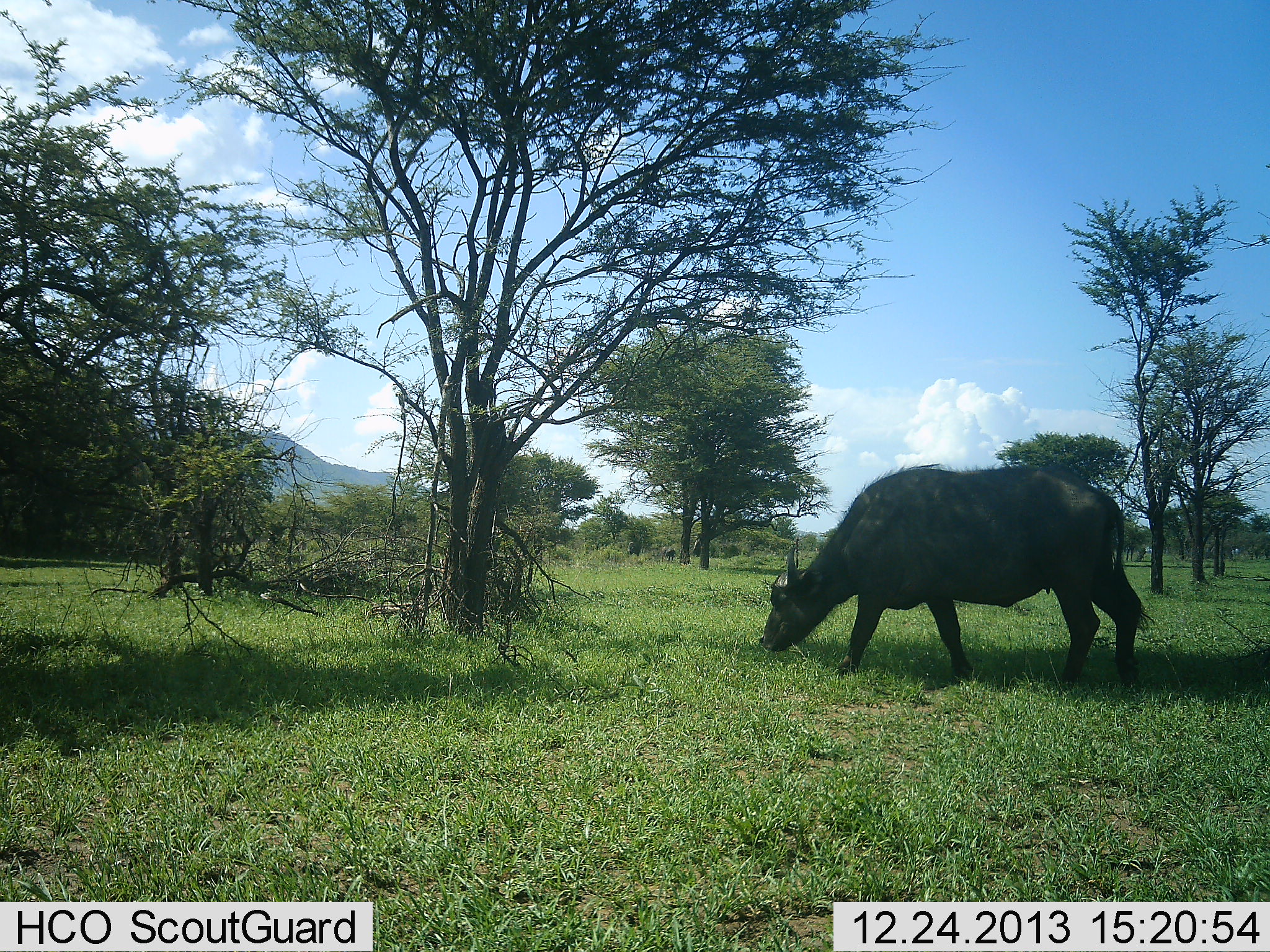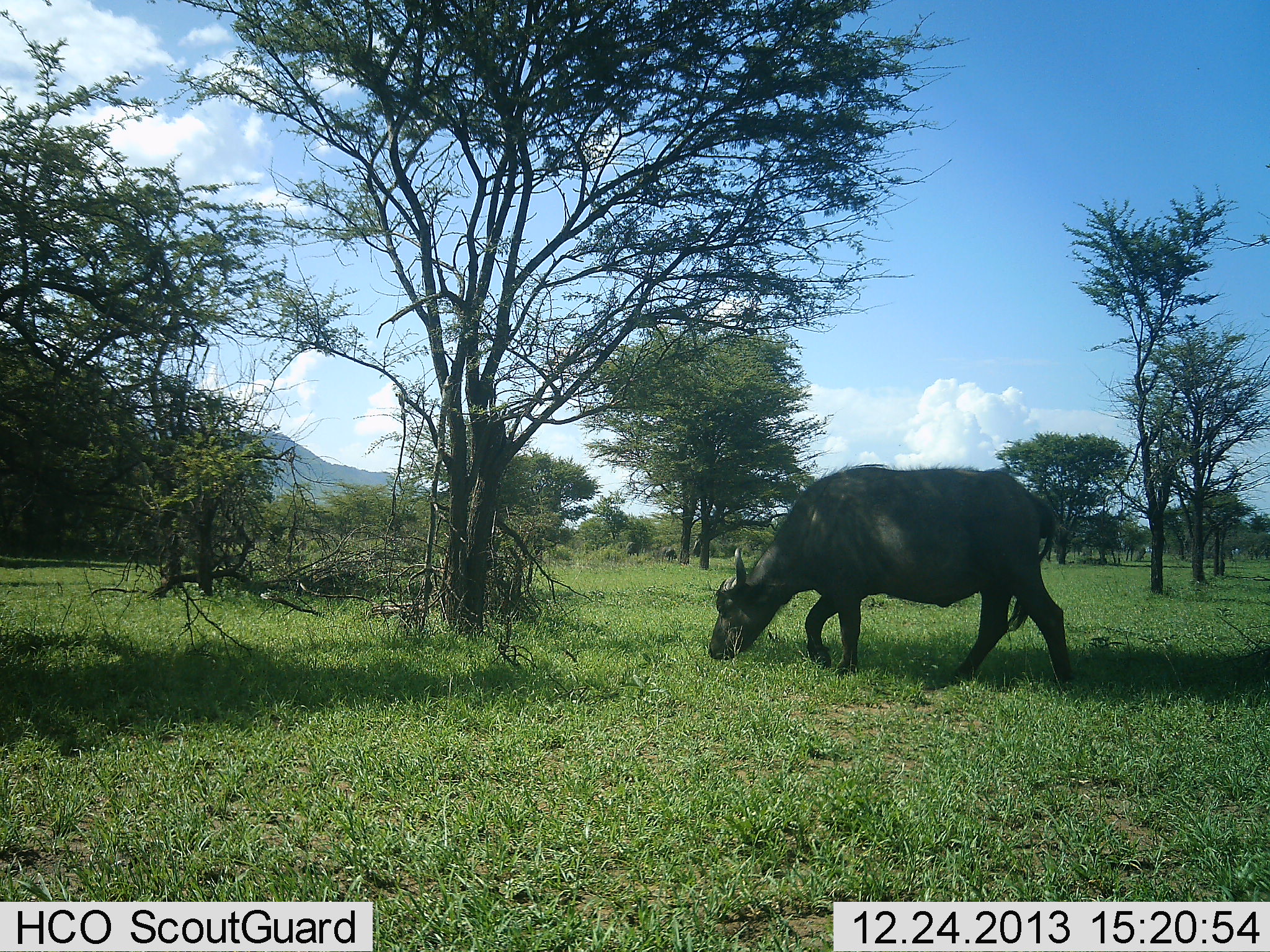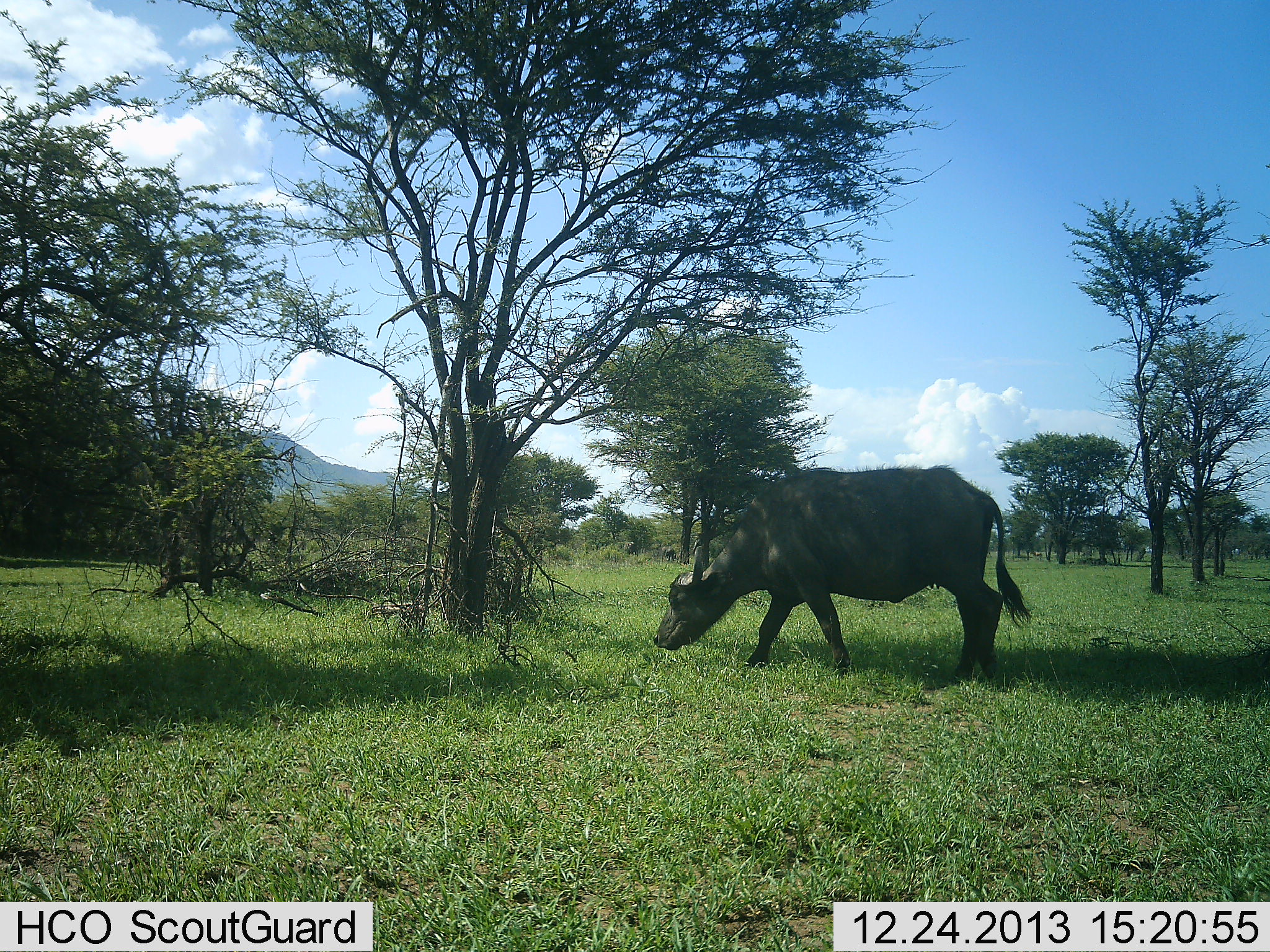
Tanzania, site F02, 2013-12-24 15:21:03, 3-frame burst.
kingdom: Animalia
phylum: Chordata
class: Mammalia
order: Artiodactyla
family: Bovidae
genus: Syncerus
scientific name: Syncerus caffer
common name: cape buffalo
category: buffalo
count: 1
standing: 0%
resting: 0%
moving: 60%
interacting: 0%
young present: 0%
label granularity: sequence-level